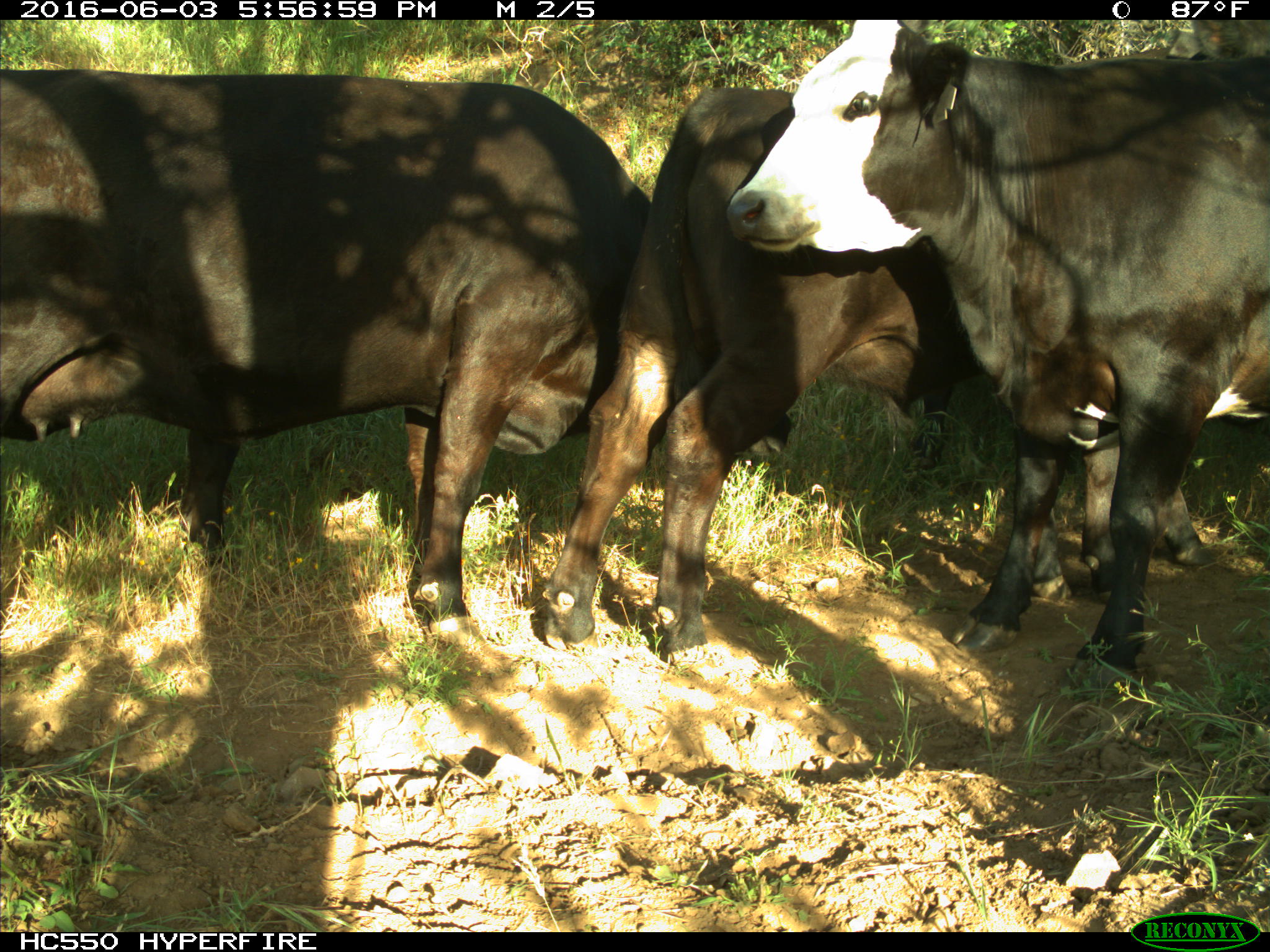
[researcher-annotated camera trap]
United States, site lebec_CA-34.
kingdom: Animalia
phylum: Chordata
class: Mammalia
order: Artiodactyla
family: Bovidae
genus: Bos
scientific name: Bos taurus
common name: domestic cow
Bos taurus (domestic cow).